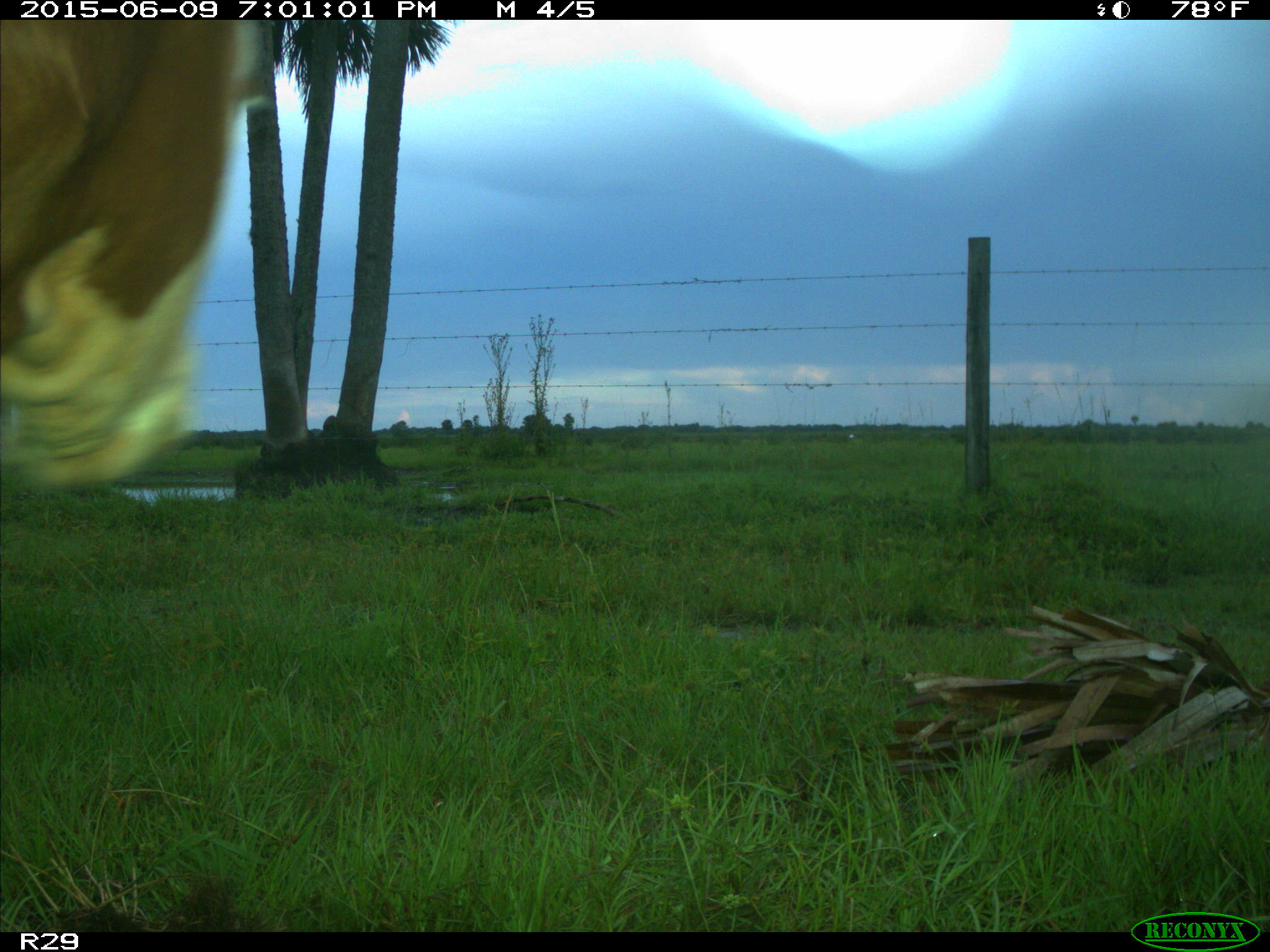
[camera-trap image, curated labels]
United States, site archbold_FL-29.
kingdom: Animalia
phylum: Chordata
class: Mammalia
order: Artiodactyla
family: Bovidae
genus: Bos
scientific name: Bos taurus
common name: domestic cow